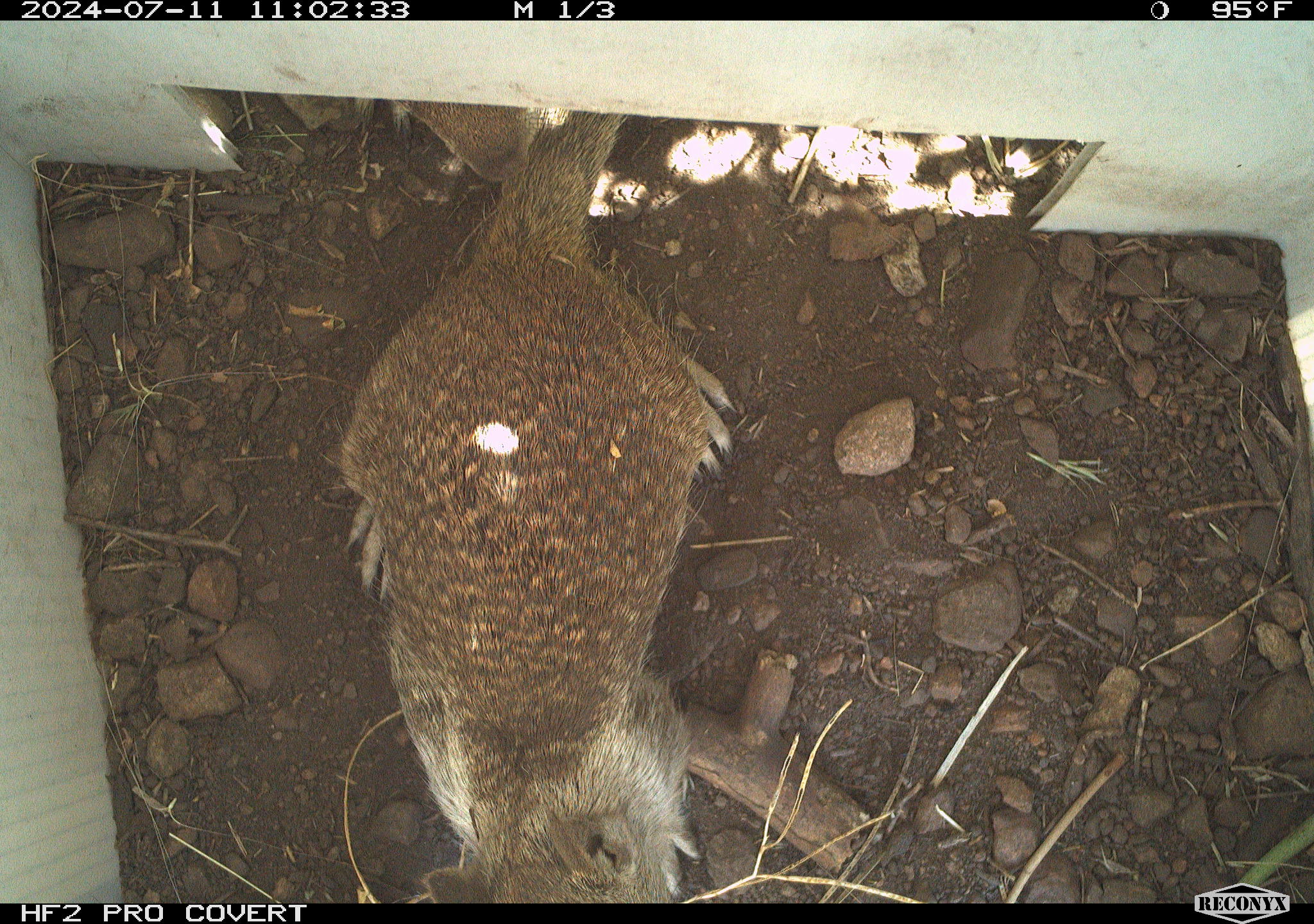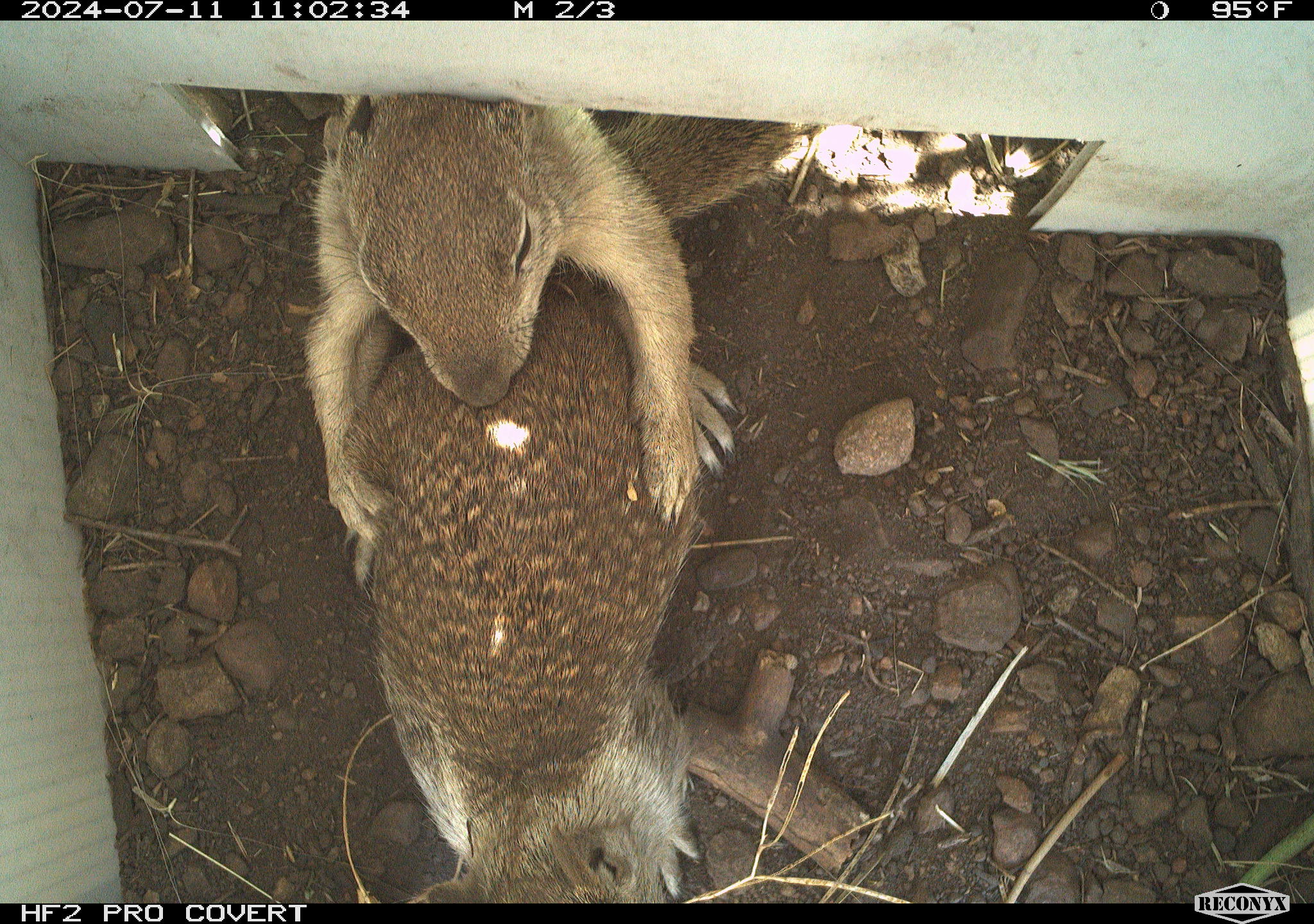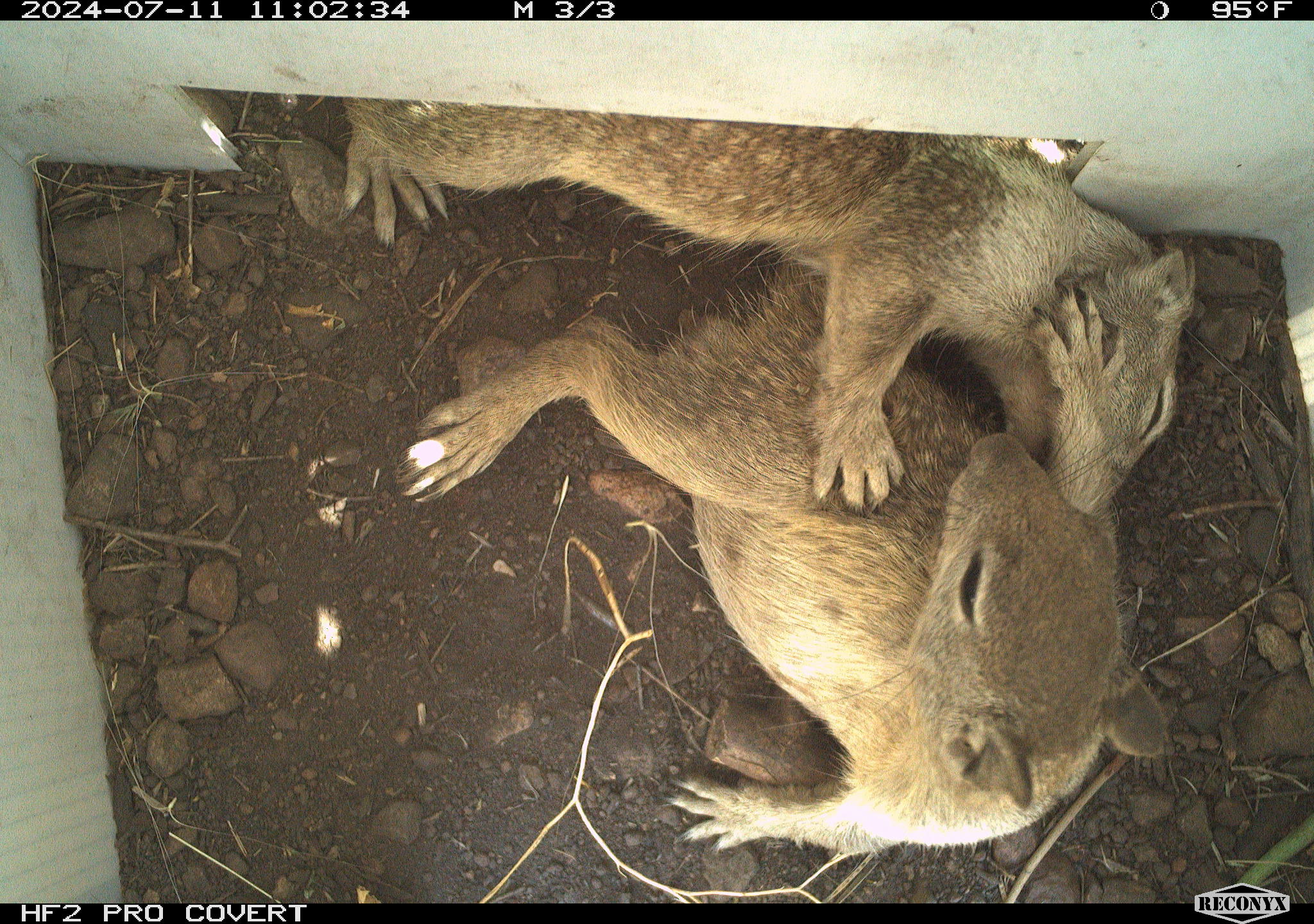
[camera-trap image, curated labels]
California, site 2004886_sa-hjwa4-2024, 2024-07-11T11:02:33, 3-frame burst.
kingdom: Animalia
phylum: Chordata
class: Mammalia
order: Rodentia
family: Sciuridae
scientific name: Sciuridae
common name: squirrels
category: sciuridae family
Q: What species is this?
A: Sciuridae family (squirrels) (Sciuridae).